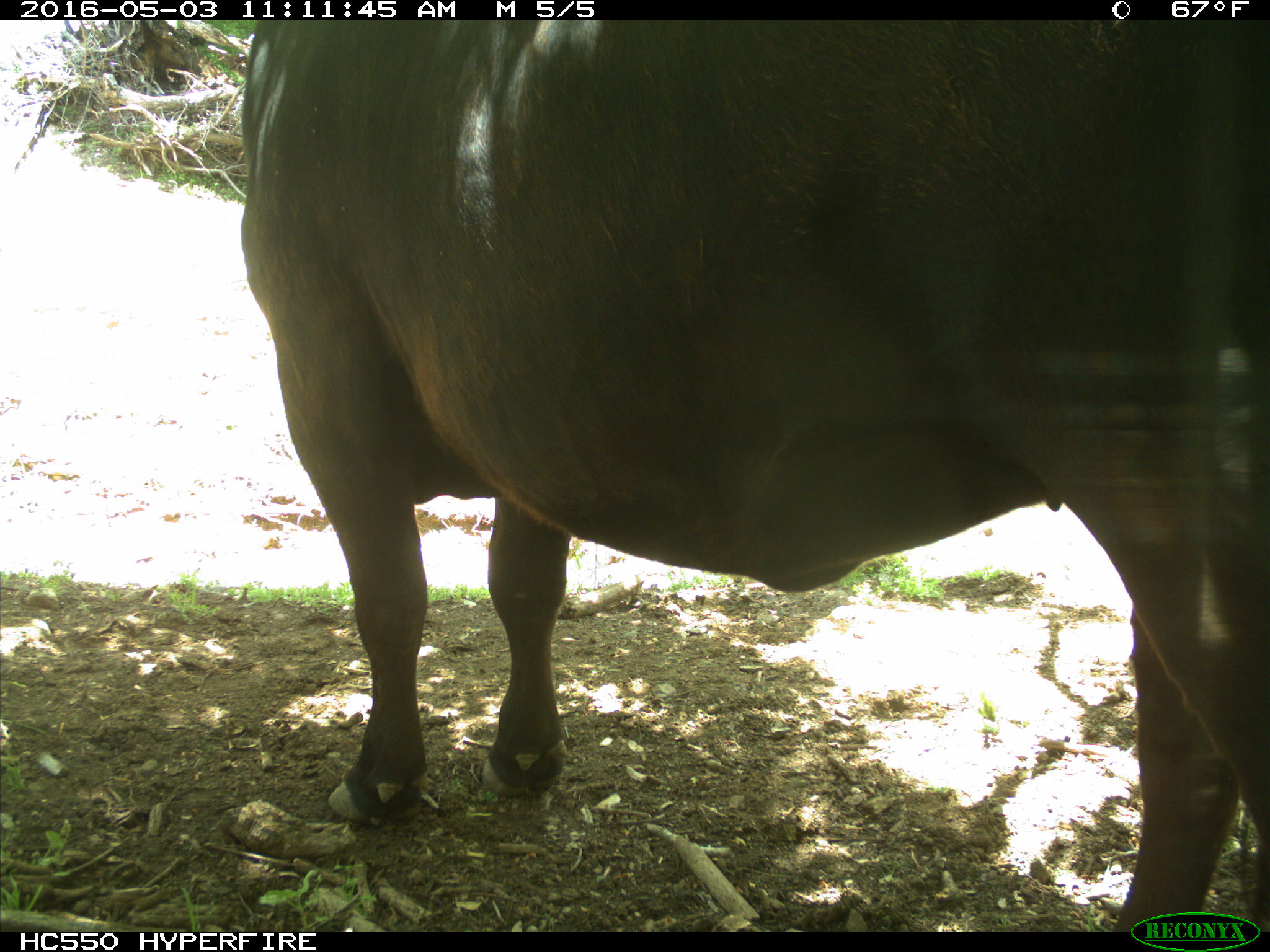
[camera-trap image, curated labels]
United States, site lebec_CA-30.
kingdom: Animalia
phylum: Chordata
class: Mammalia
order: Artiodactyla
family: Bovidae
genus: Bos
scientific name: Bos taurus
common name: domestic cow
Bos taurus (domestic cow).